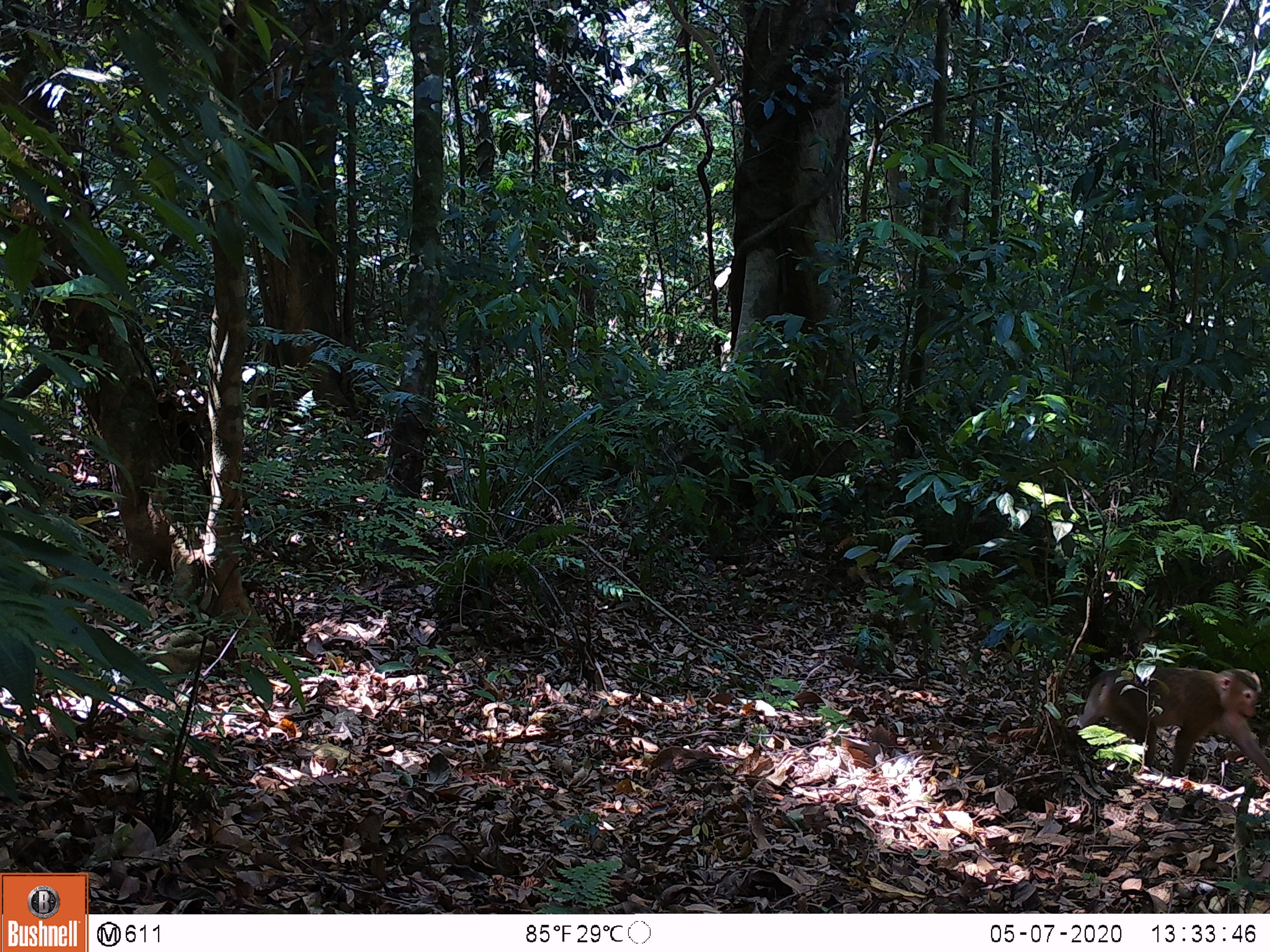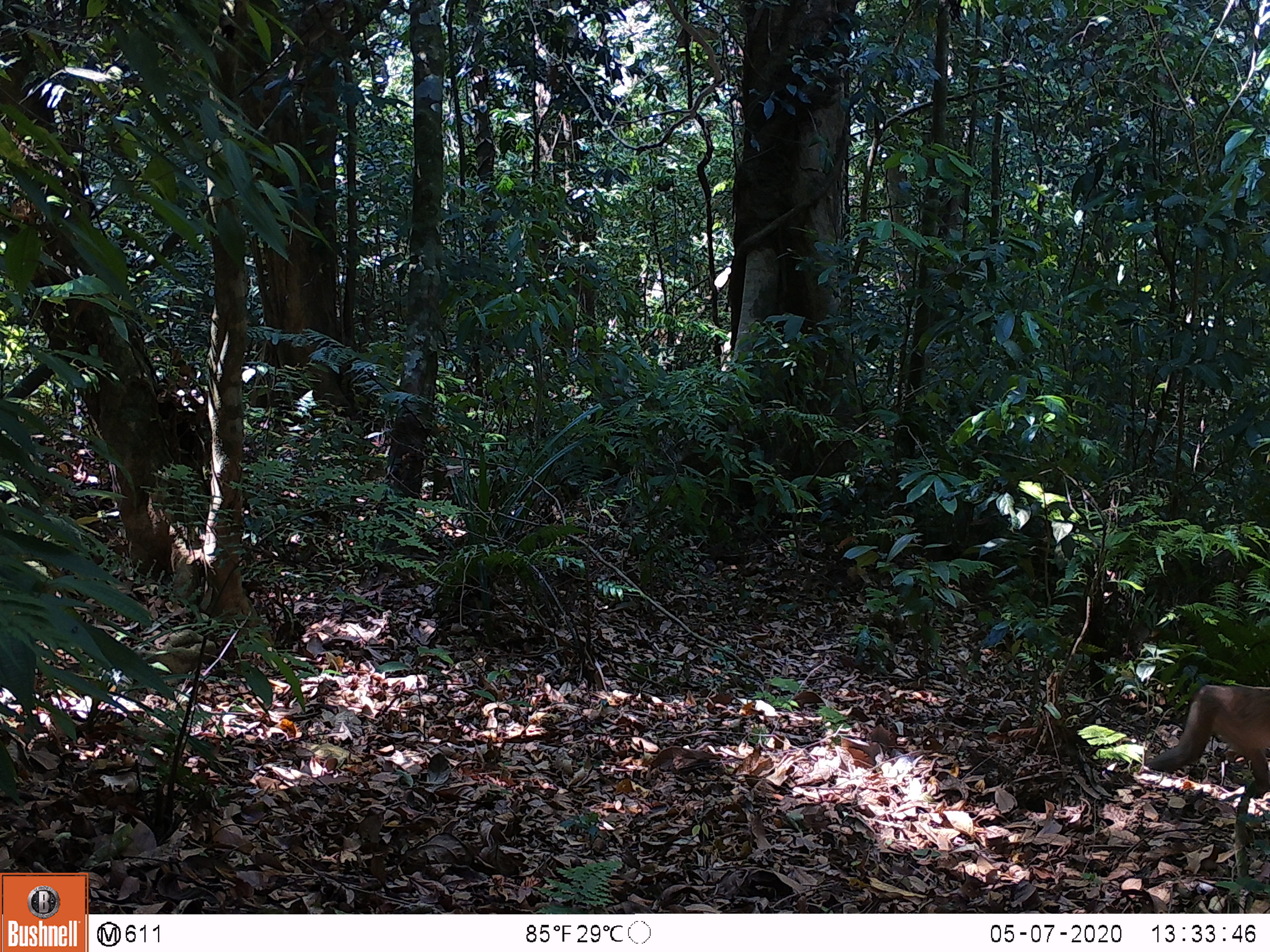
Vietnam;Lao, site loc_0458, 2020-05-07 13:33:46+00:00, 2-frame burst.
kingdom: Animalia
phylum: Chordata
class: Mammalia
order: Primates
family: Cercopithecidae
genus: Macaca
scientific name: Macaca nemestrina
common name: pig-tailed macaque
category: pig tailed macaque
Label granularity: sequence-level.